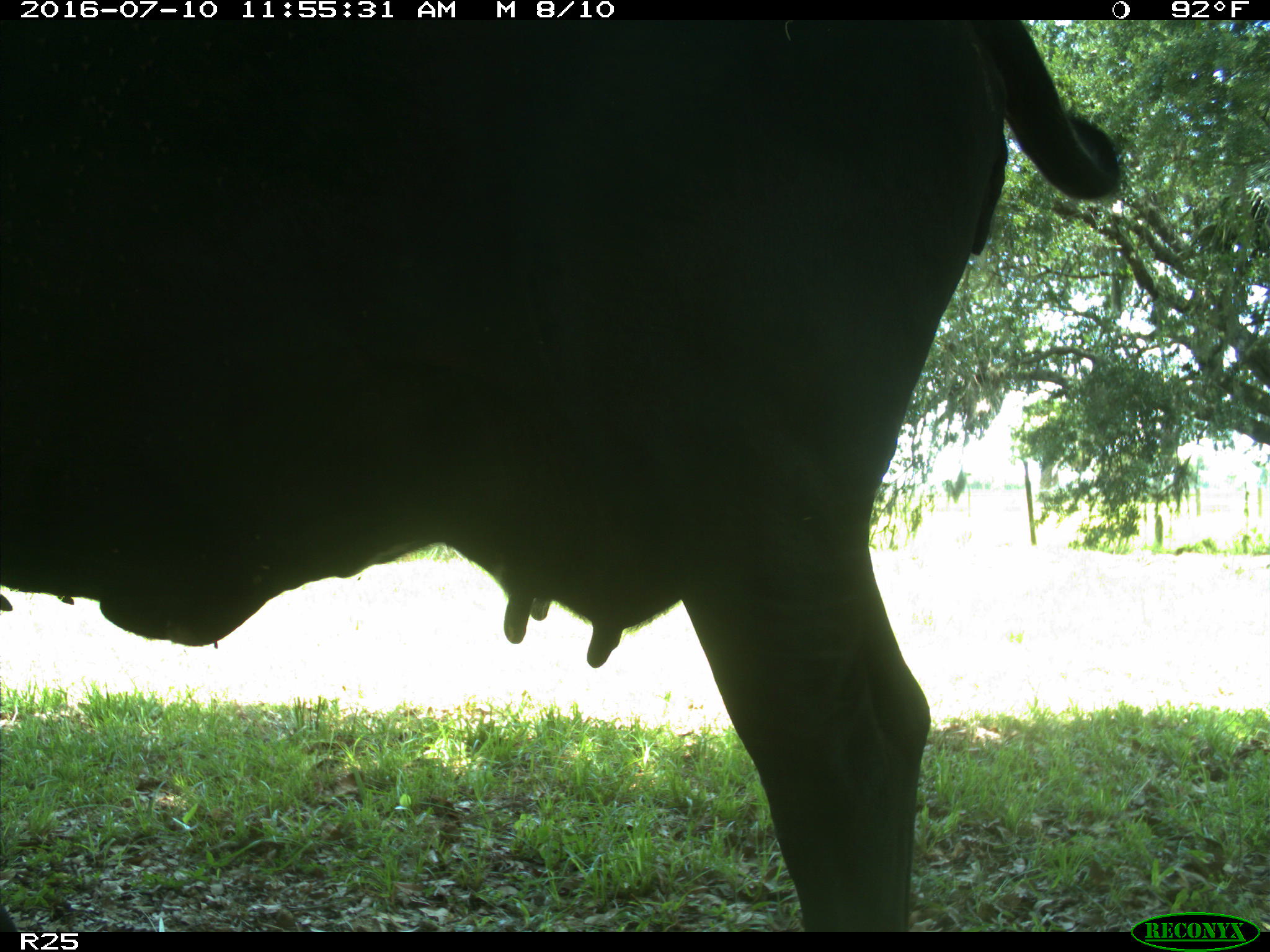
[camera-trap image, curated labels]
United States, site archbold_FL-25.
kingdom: Animalia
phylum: Chordata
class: Mammalia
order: Artiodactyla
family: Bovidae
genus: Bos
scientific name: Bos taurus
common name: domestic cow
Bos taurus (domestic cow).